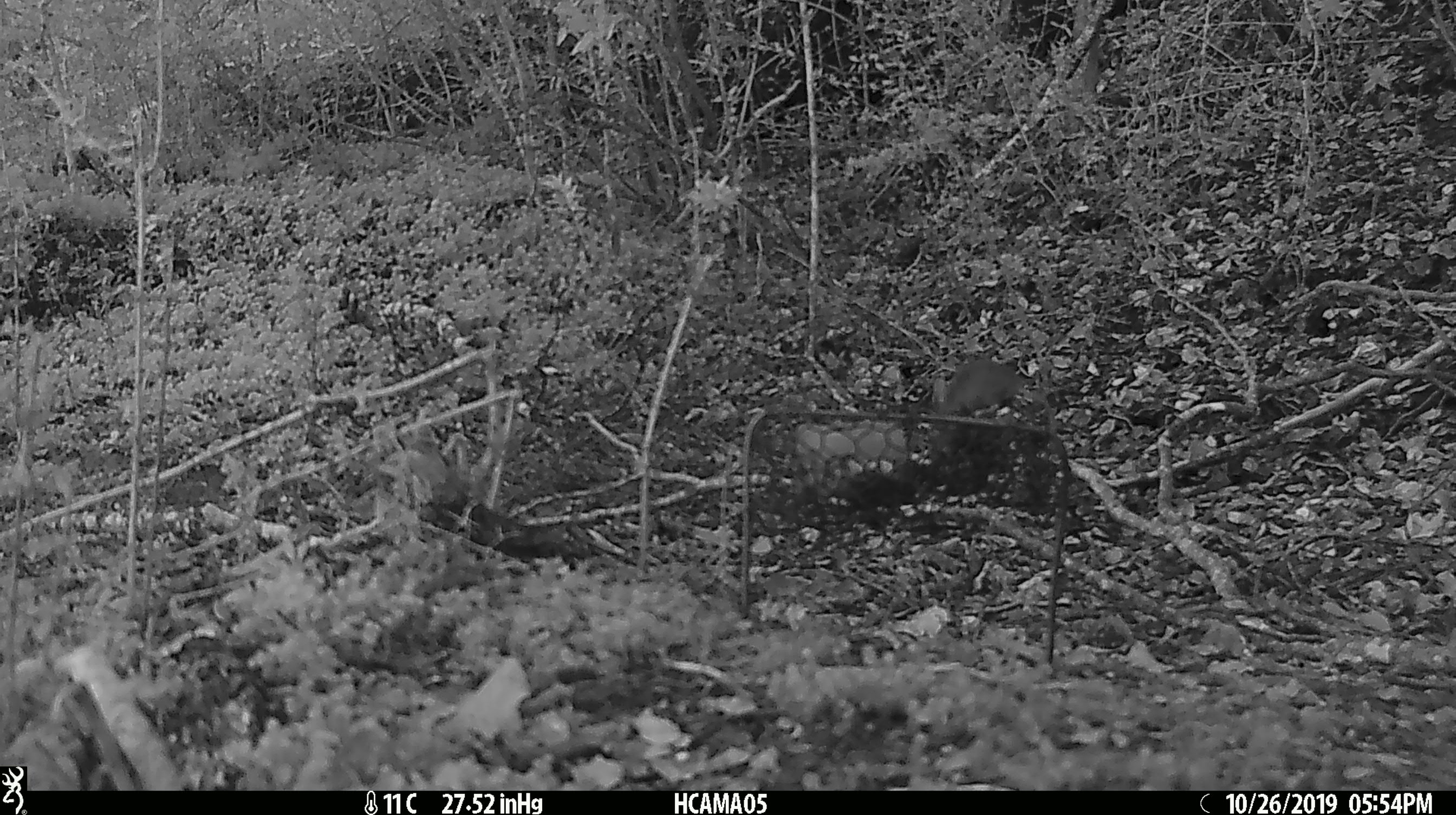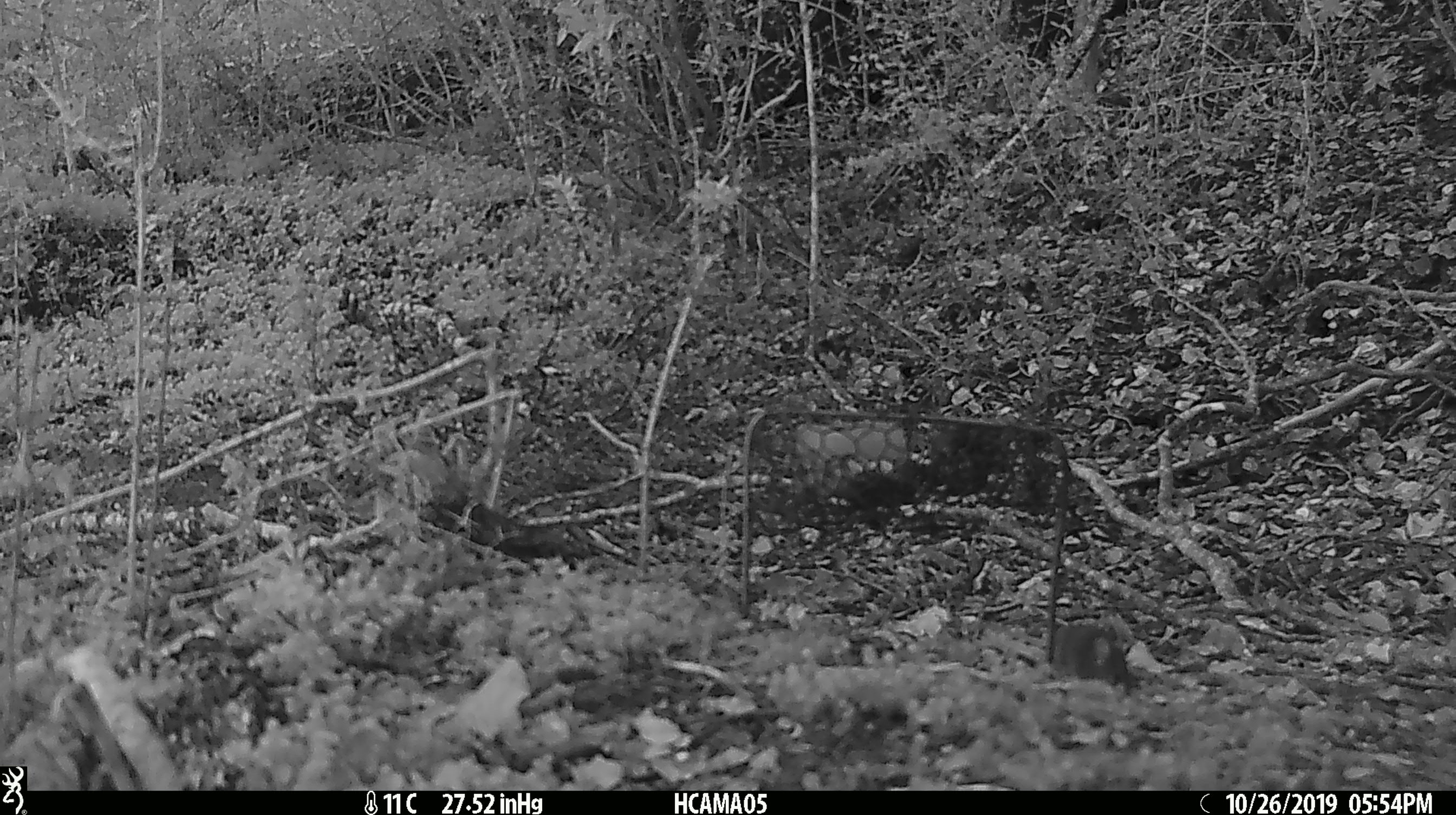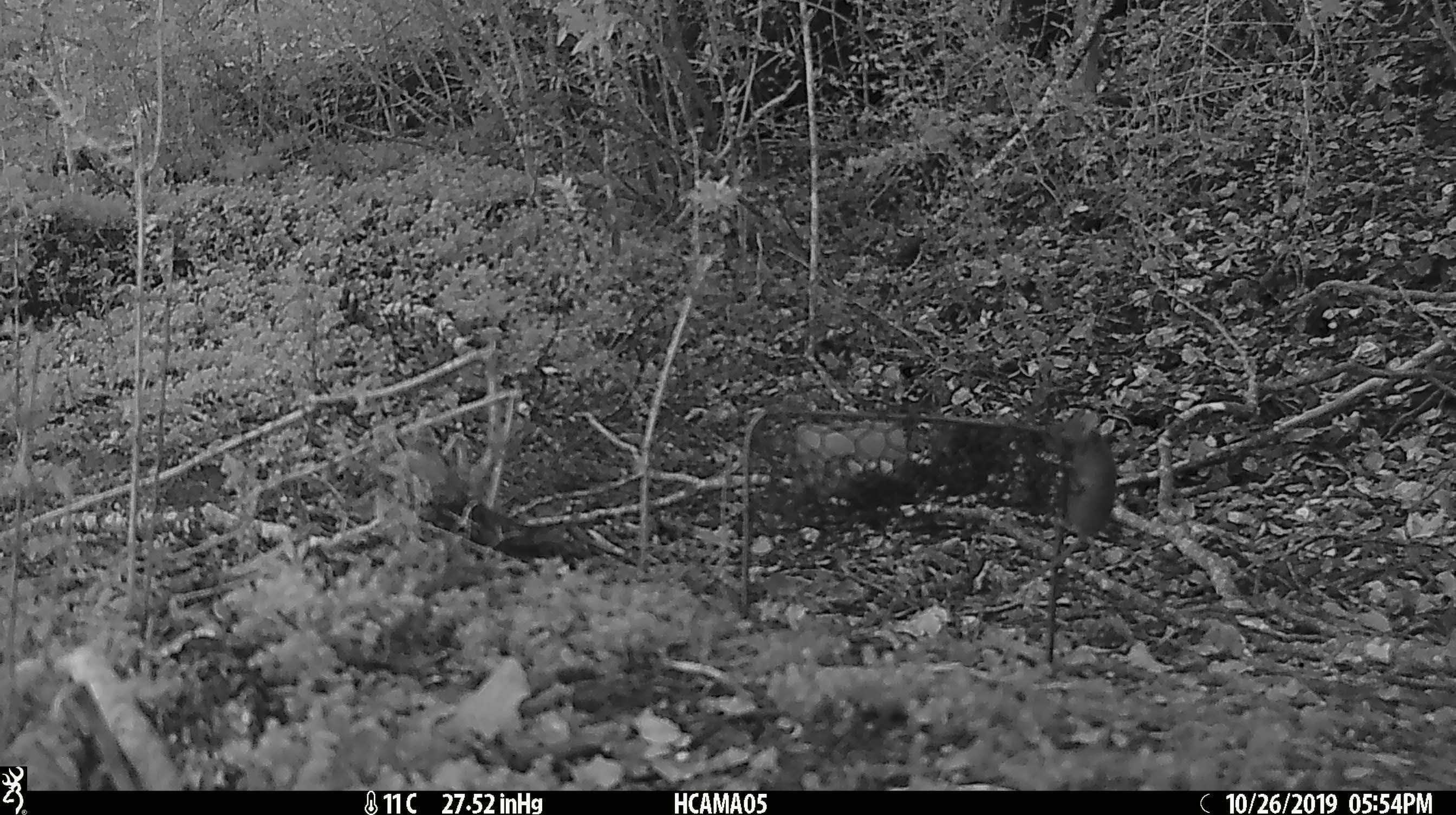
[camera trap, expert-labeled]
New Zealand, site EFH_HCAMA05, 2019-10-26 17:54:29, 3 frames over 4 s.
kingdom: Animalia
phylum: Chordata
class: Mammalia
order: Rodentia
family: Muridae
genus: Mus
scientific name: Mus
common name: mouse